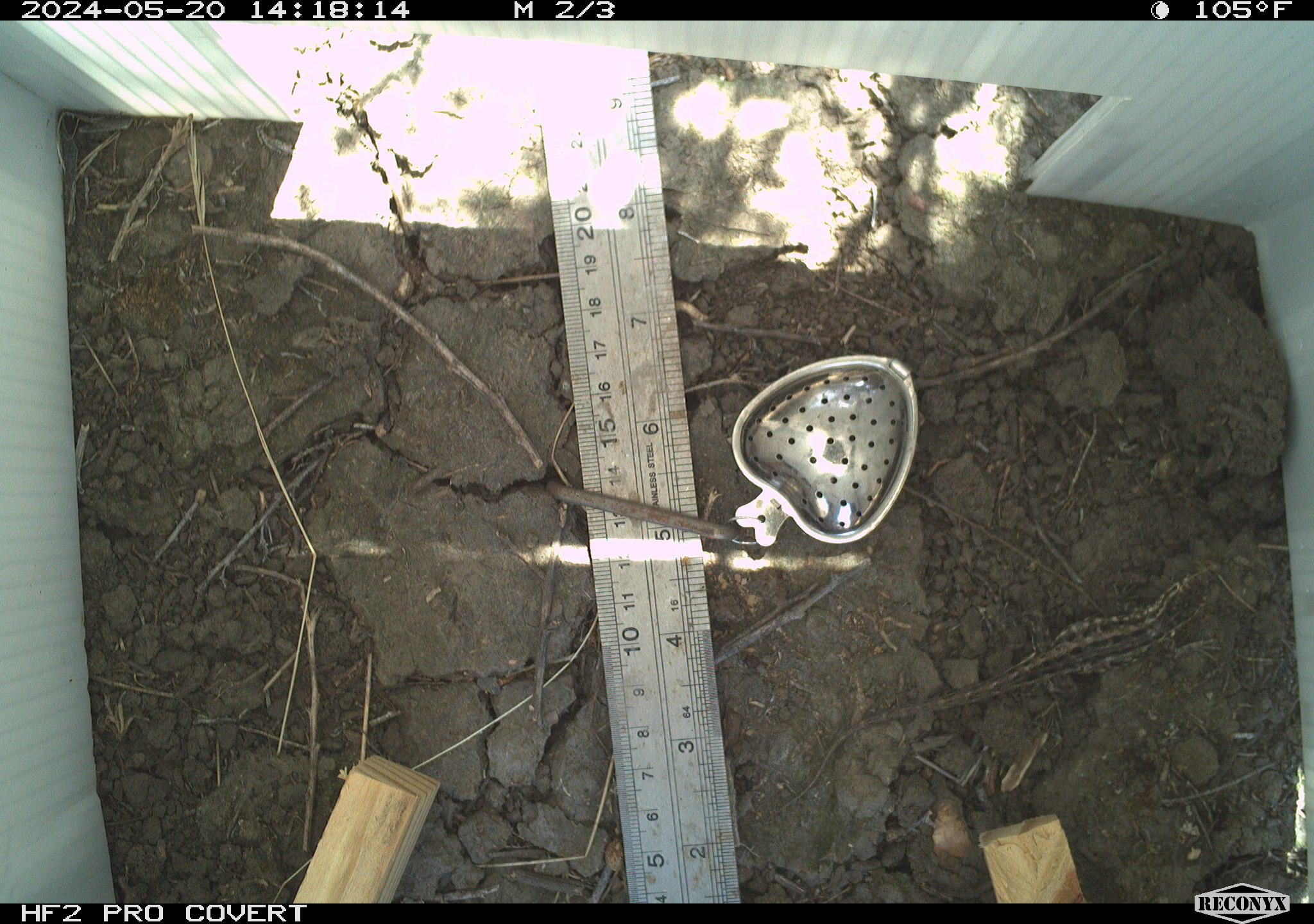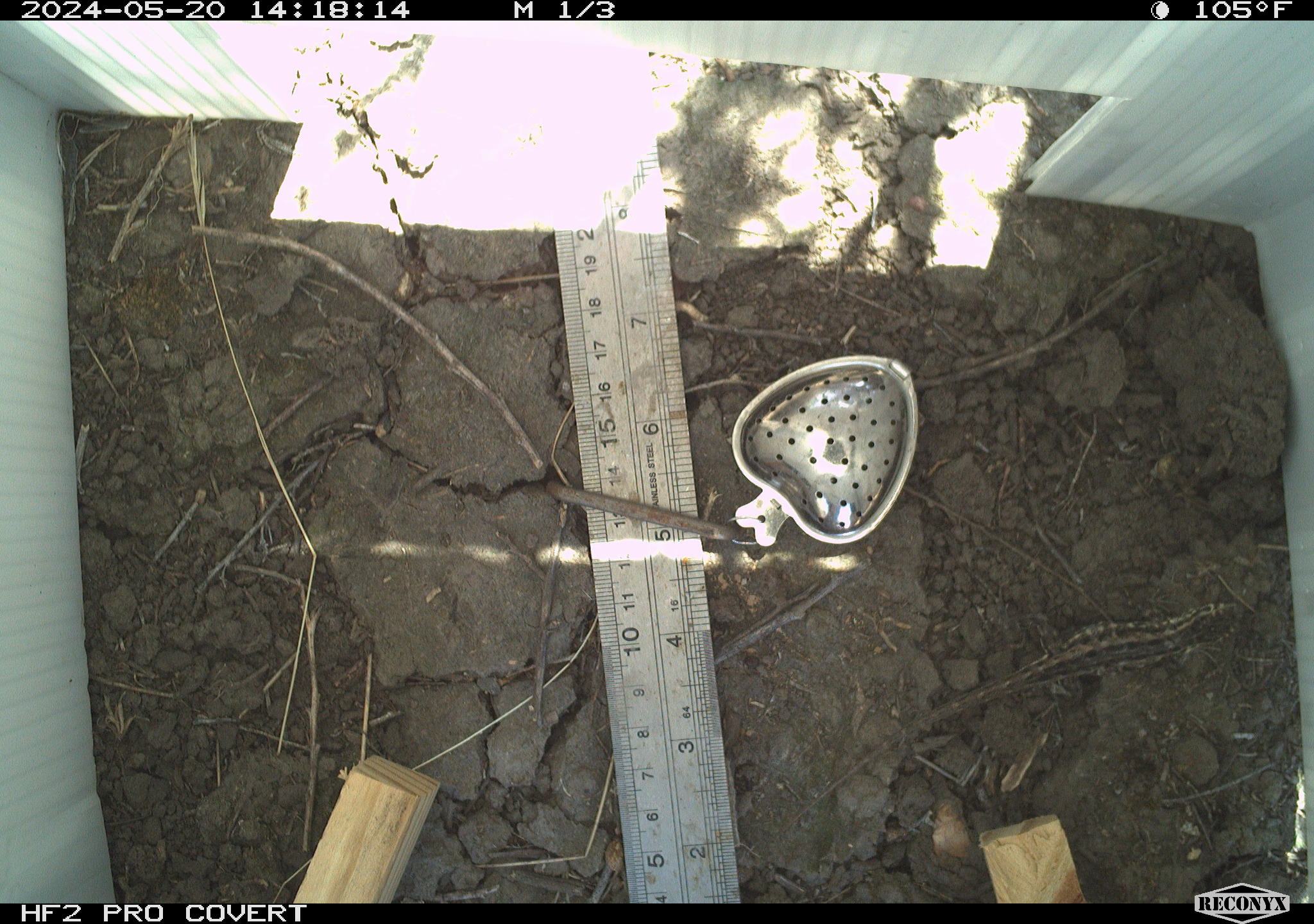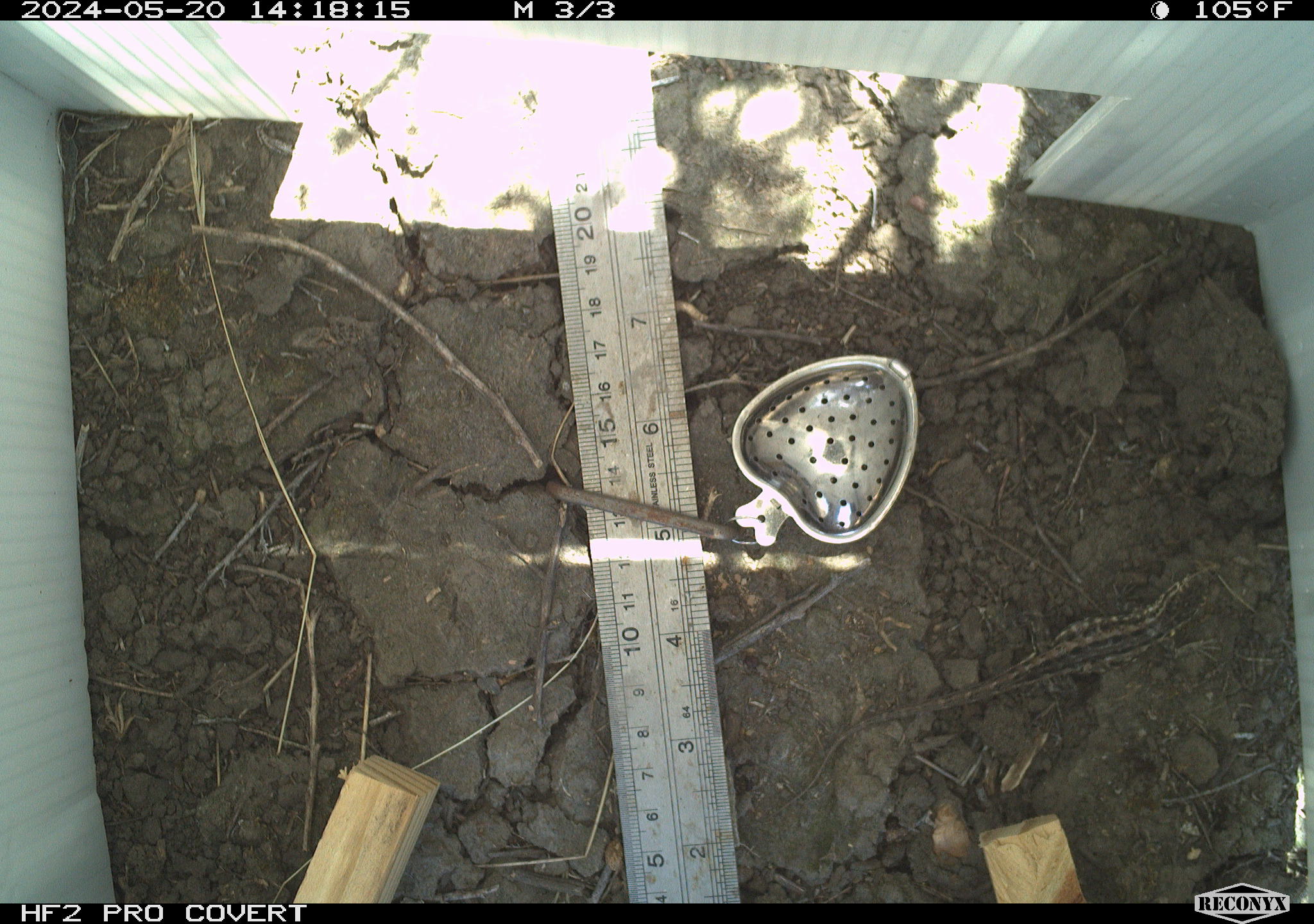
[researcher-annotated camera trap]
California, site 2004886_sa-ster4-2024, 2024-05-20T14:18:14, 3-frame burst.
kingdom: Animalia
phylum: Chordata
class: Reptilia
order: Squamata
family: Phrynosomatidae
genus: Uta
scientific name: Uta stansburiana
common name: common side-blotched lizard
Common side-blotched lizard (Uta stansburiana).